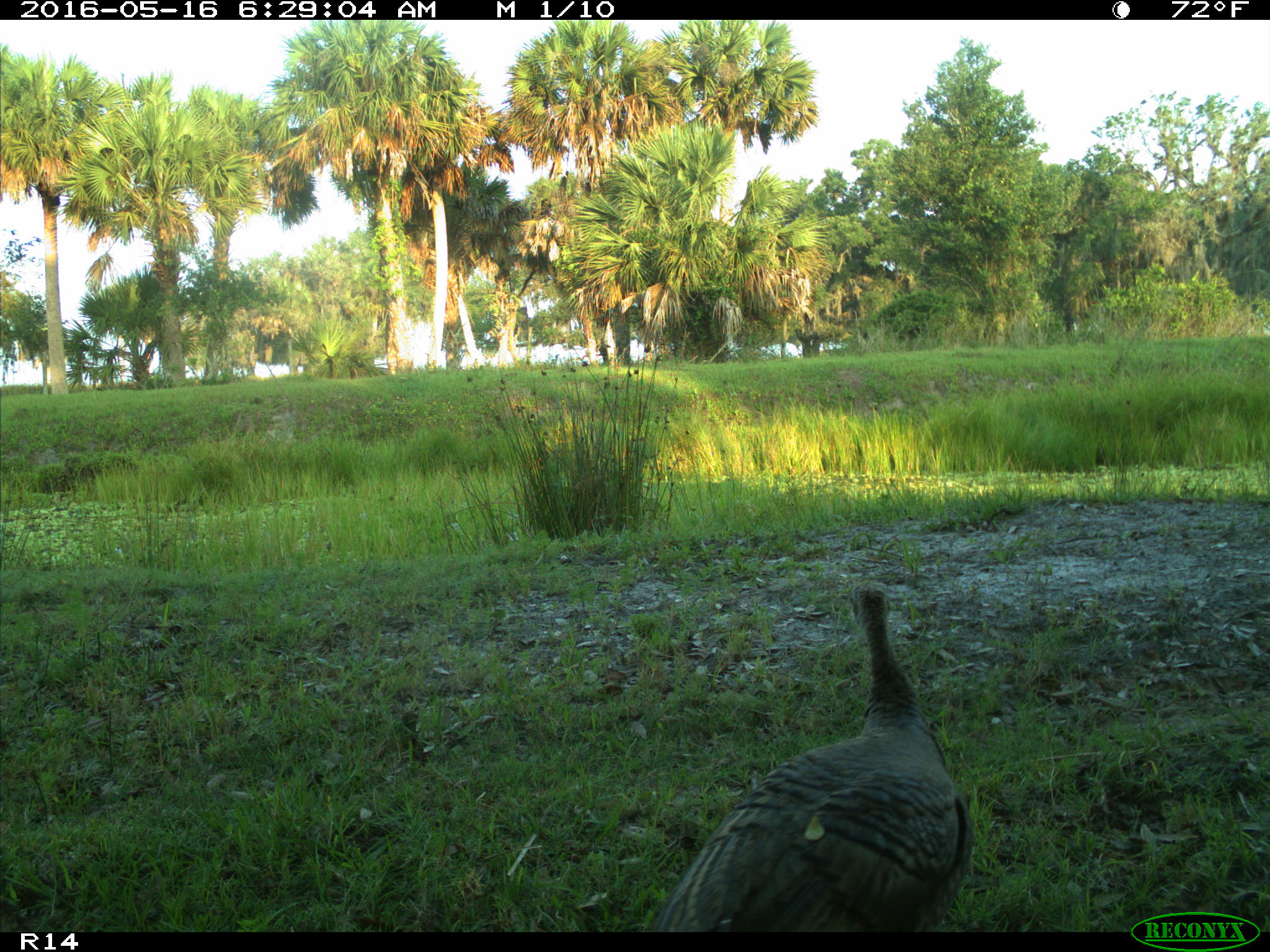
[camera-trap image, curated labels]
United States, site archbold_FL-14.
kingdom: Animalia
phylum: Chordata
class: Aves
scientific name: Aves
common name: birds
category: unidentified bird